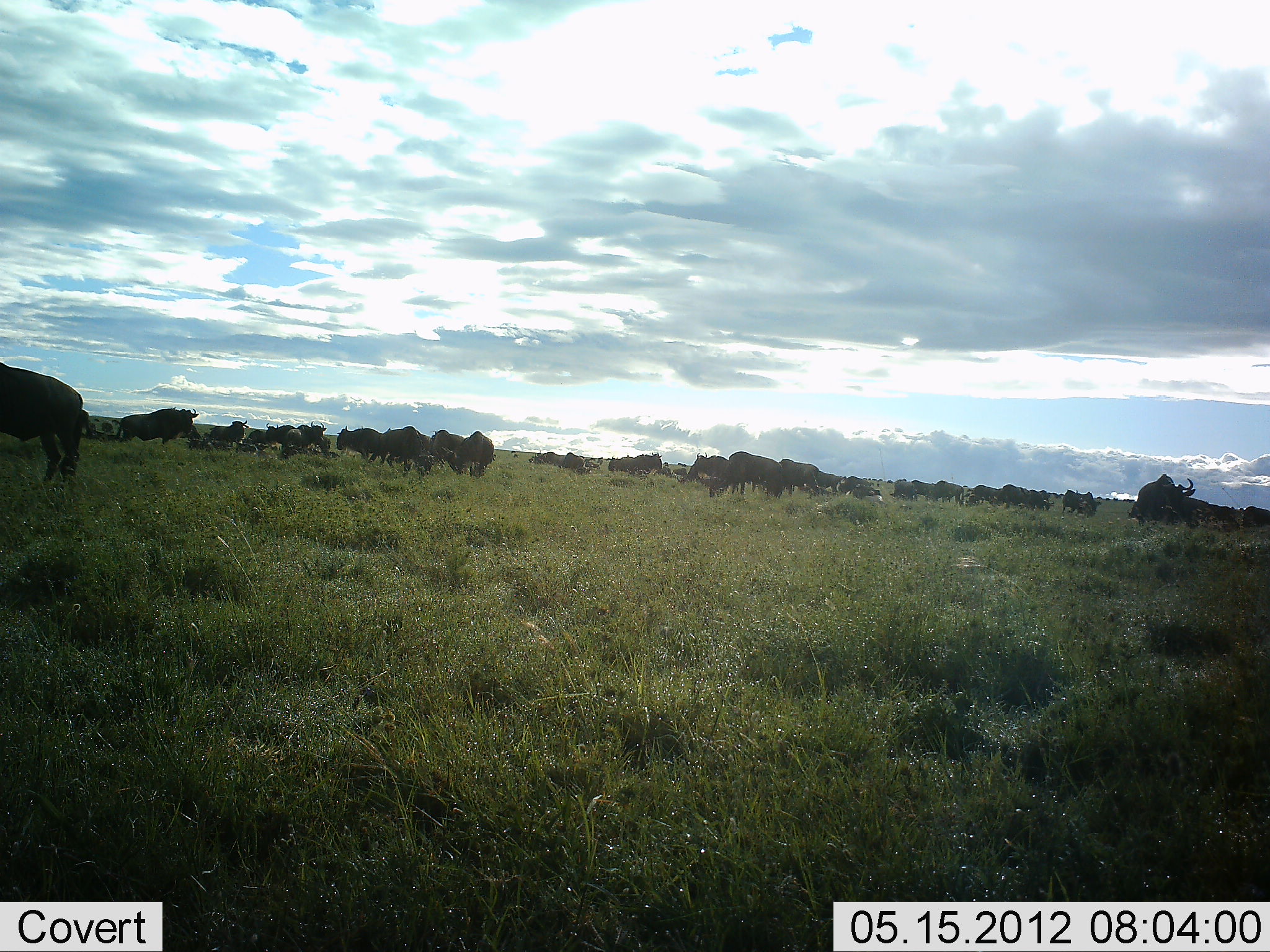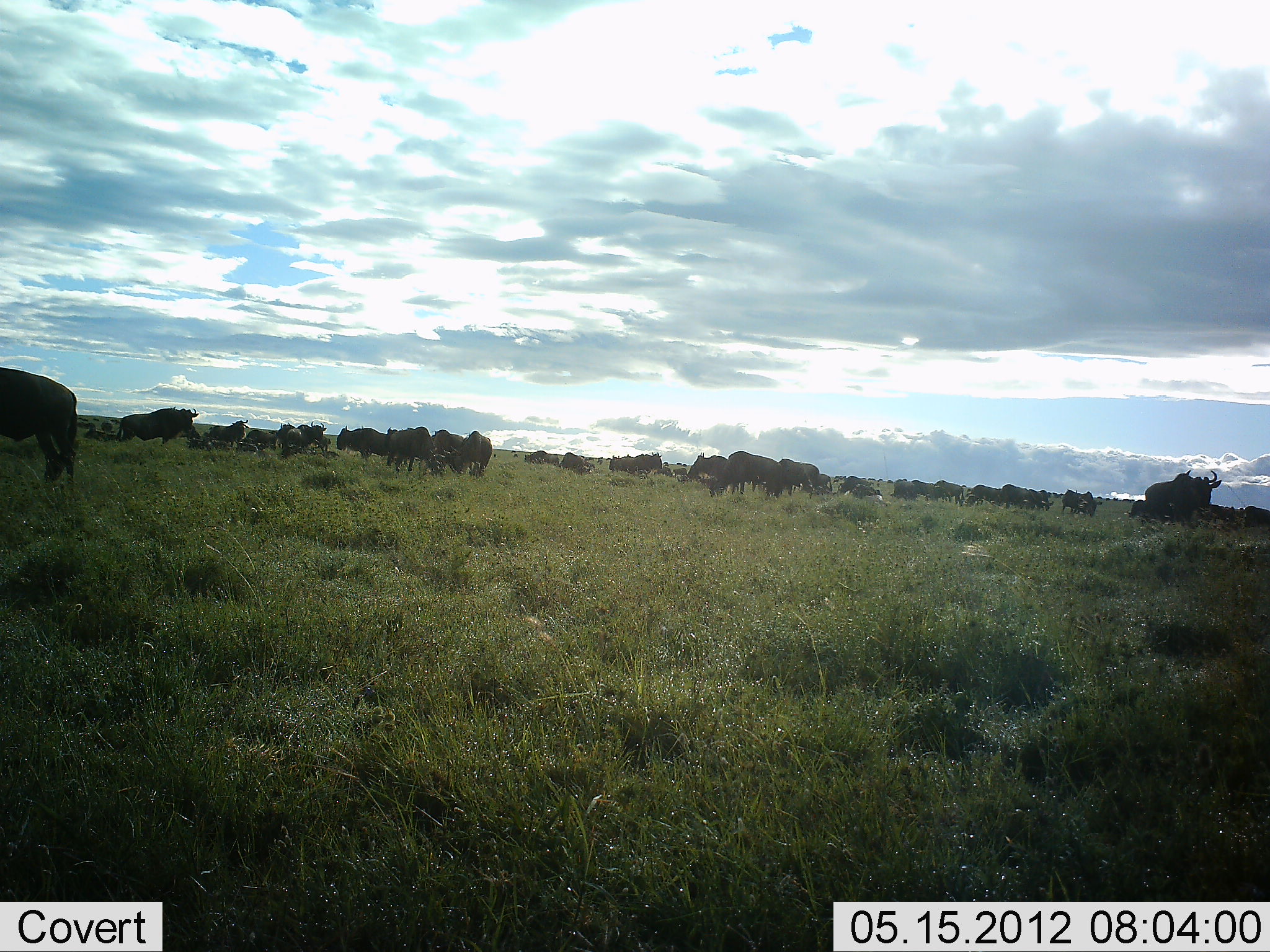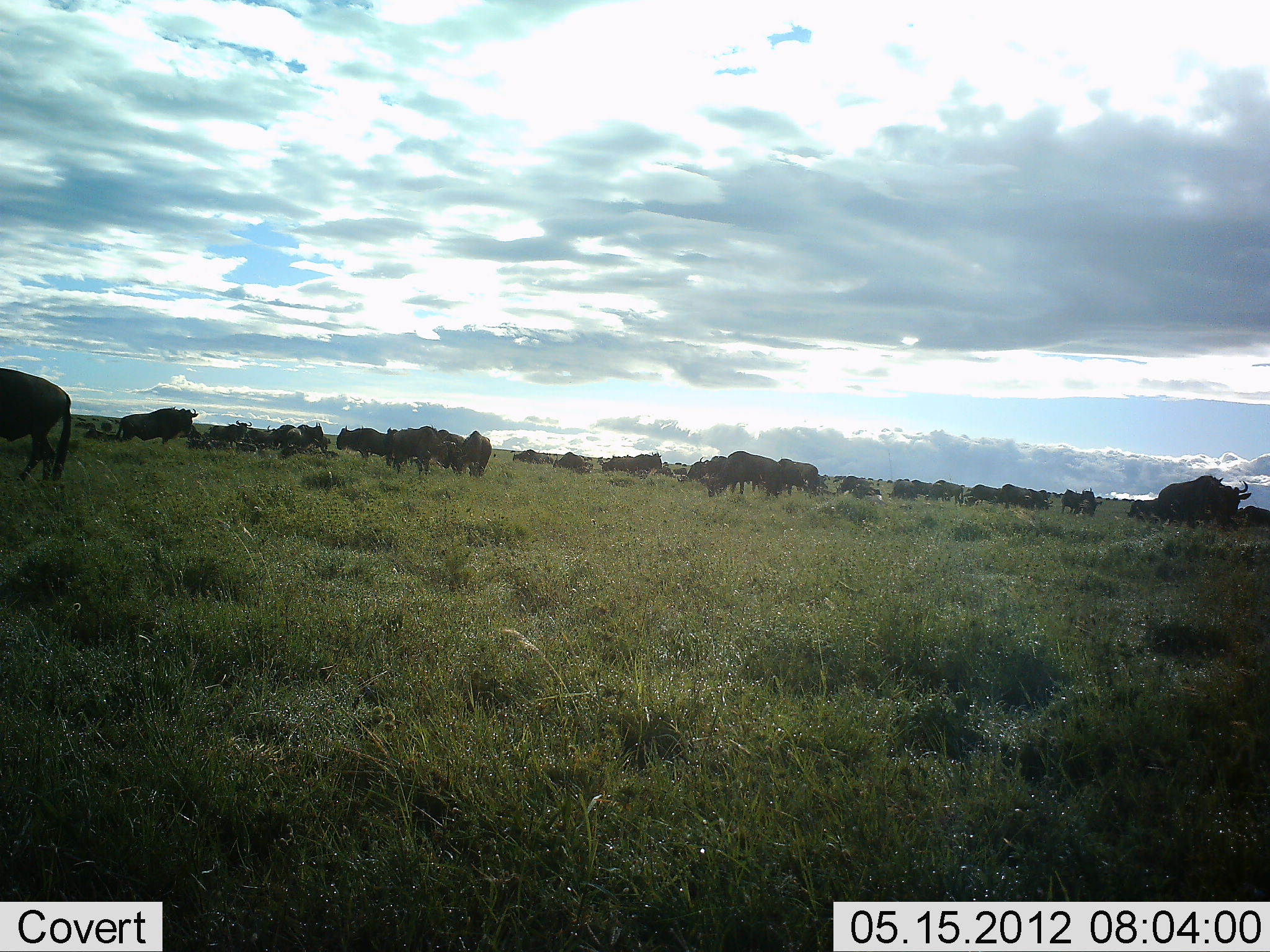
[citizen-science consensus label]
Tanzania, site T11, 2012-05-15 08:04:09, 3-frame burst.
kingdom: Animalia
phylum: Chordata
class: Mammalia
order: Artiodactyla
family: Bovidae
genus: Connochaetes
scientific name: Connochaetes taurinus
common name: blue wildebeest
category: wildebeest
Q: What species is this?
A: Wildebeest (blue wildebeest) (Connochaetes taurinus).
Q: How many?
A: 51+.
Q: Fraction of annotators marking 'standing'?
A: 90%.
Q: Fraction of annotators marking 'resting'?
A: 40%.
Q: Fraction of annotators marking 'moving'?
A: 60%.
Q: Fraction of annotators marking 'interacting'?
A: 0%.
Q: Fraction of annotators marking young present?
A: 0%.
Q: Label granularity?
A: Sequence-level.